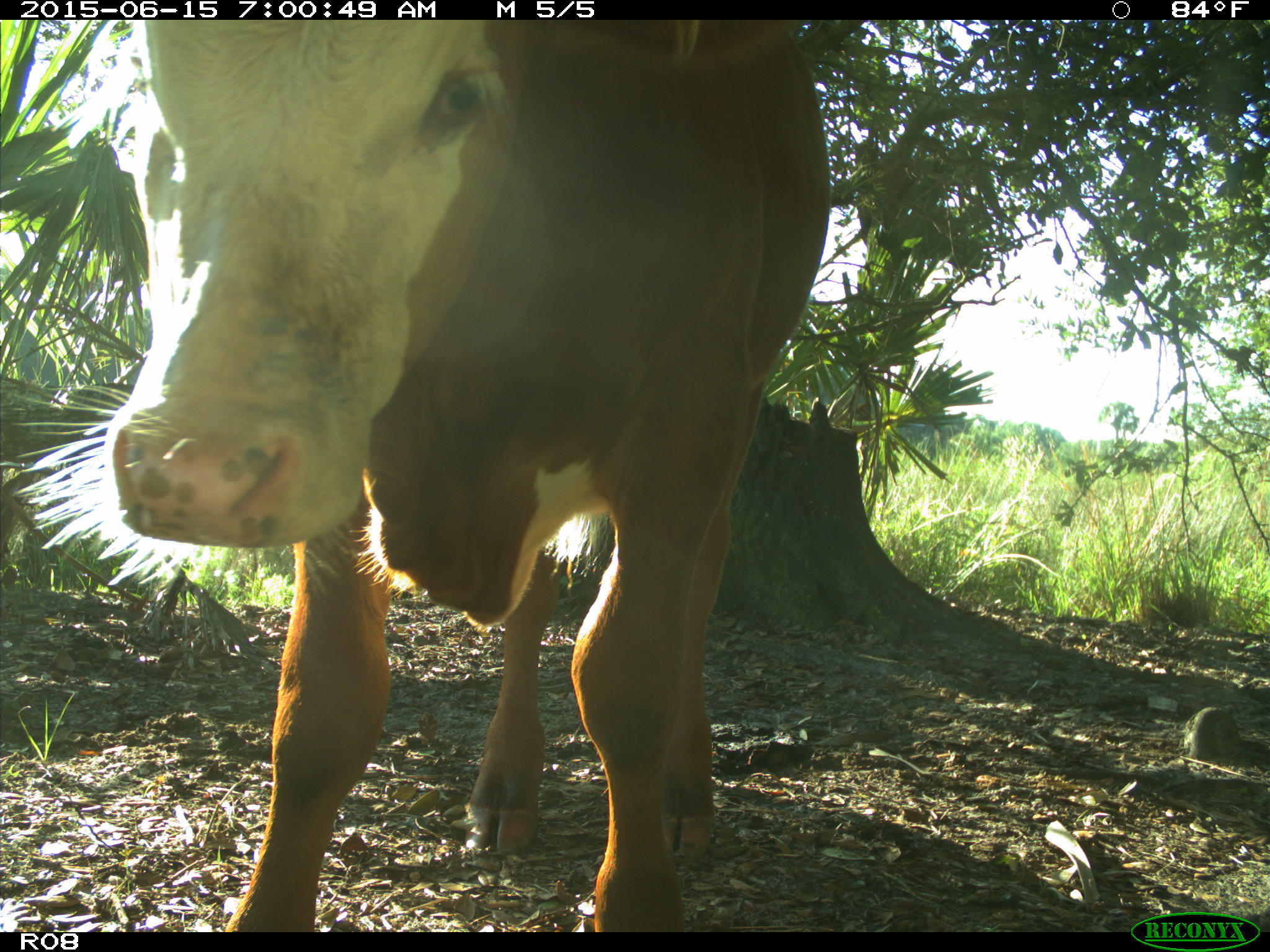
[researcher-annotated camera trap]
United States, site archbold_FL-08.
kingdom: Animalia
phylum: Chordata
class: Mammalia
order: Artiodactyla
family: Bovidae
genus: Bos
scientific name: Bos taurus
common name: domestic cow